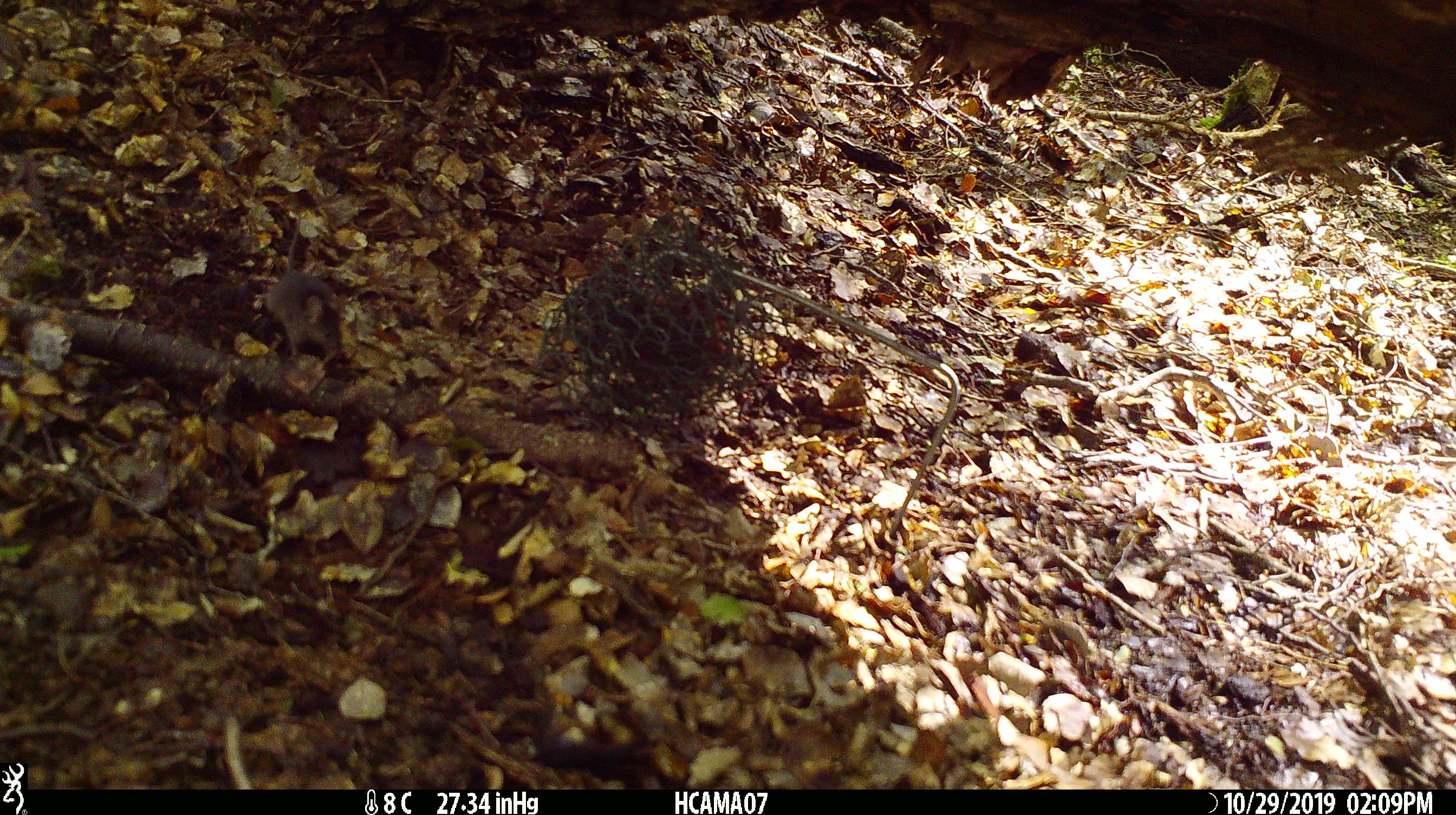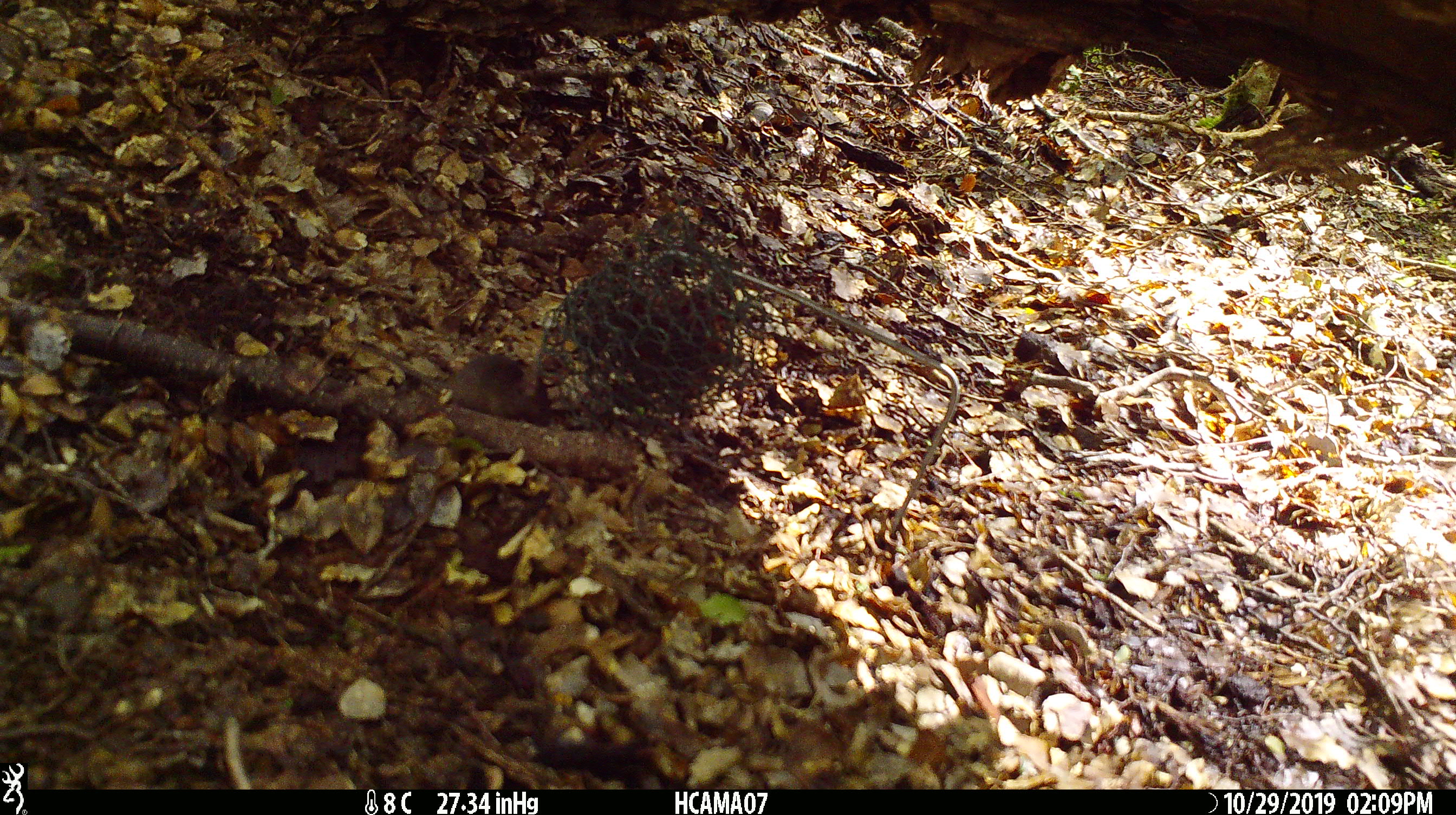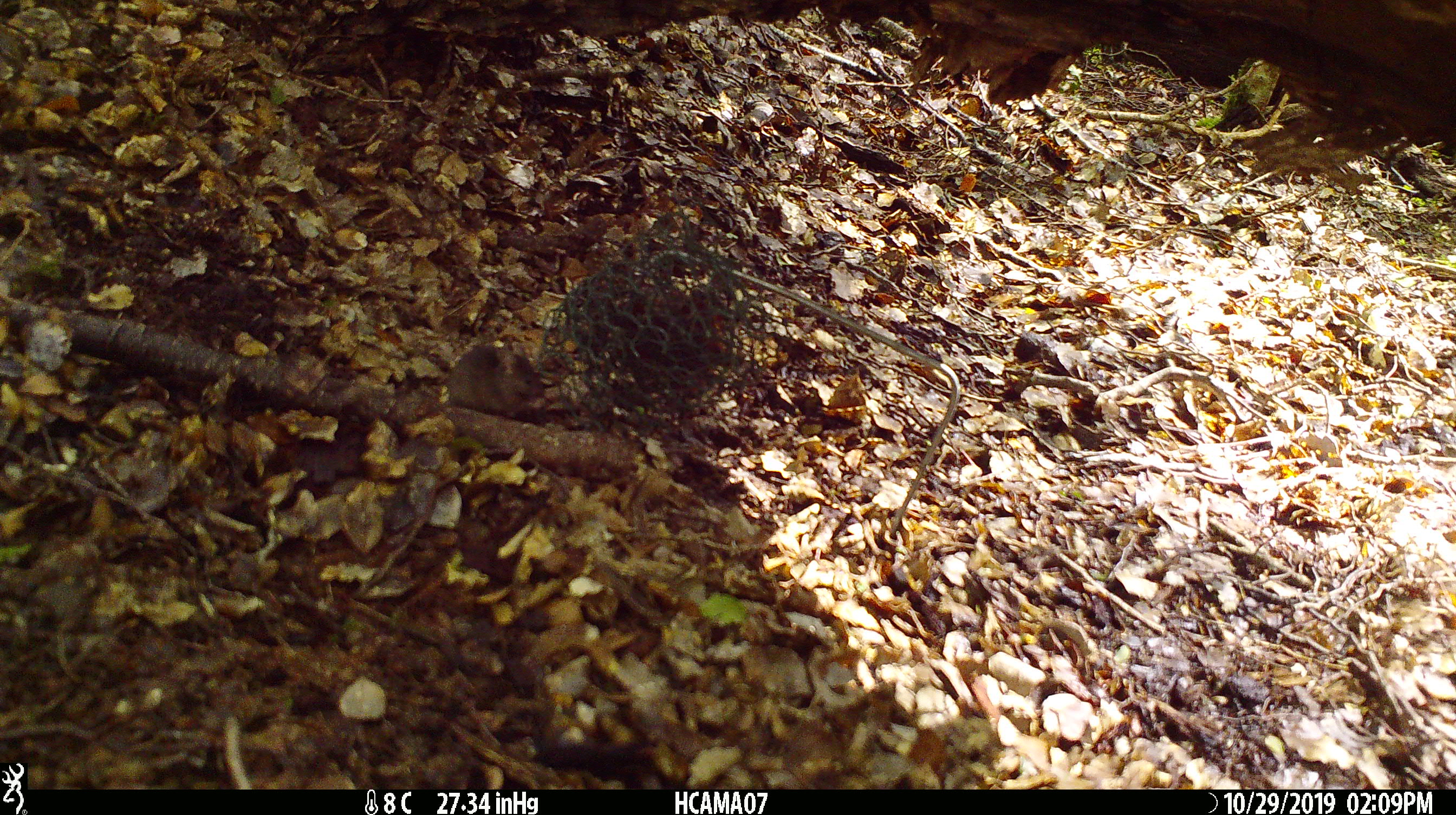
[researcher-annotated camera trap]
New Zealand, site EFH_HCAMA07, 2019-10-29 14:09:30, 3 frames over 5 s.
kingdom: Animalia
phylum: Chordata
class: Mammalia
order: Rodentia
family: Muridae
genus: Mus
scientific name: Mus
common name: mouse